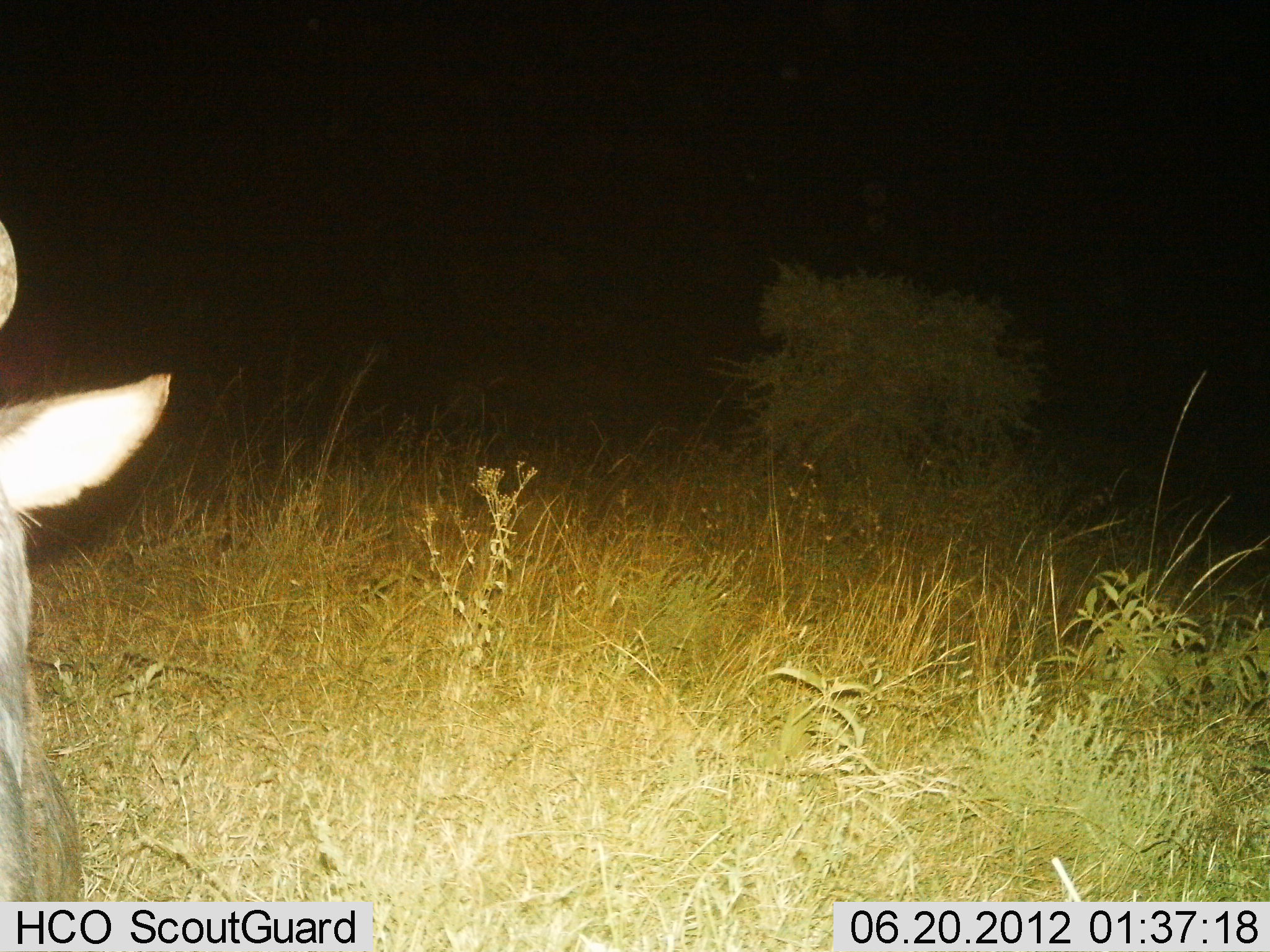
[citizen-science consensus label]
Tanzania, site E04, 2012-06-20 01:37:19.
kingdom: Animalia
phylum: Chordata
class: Mammalia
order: Artiodactyla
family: Bovidae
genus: Connochaetes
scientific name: Connochaetes taurinus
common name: blue wildebeest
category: wildebeest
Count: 1.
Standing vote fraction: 90%.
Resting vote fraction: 0%.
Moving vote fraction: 0%.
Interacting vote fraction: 0%.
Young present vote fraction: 0%.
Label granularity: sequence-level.